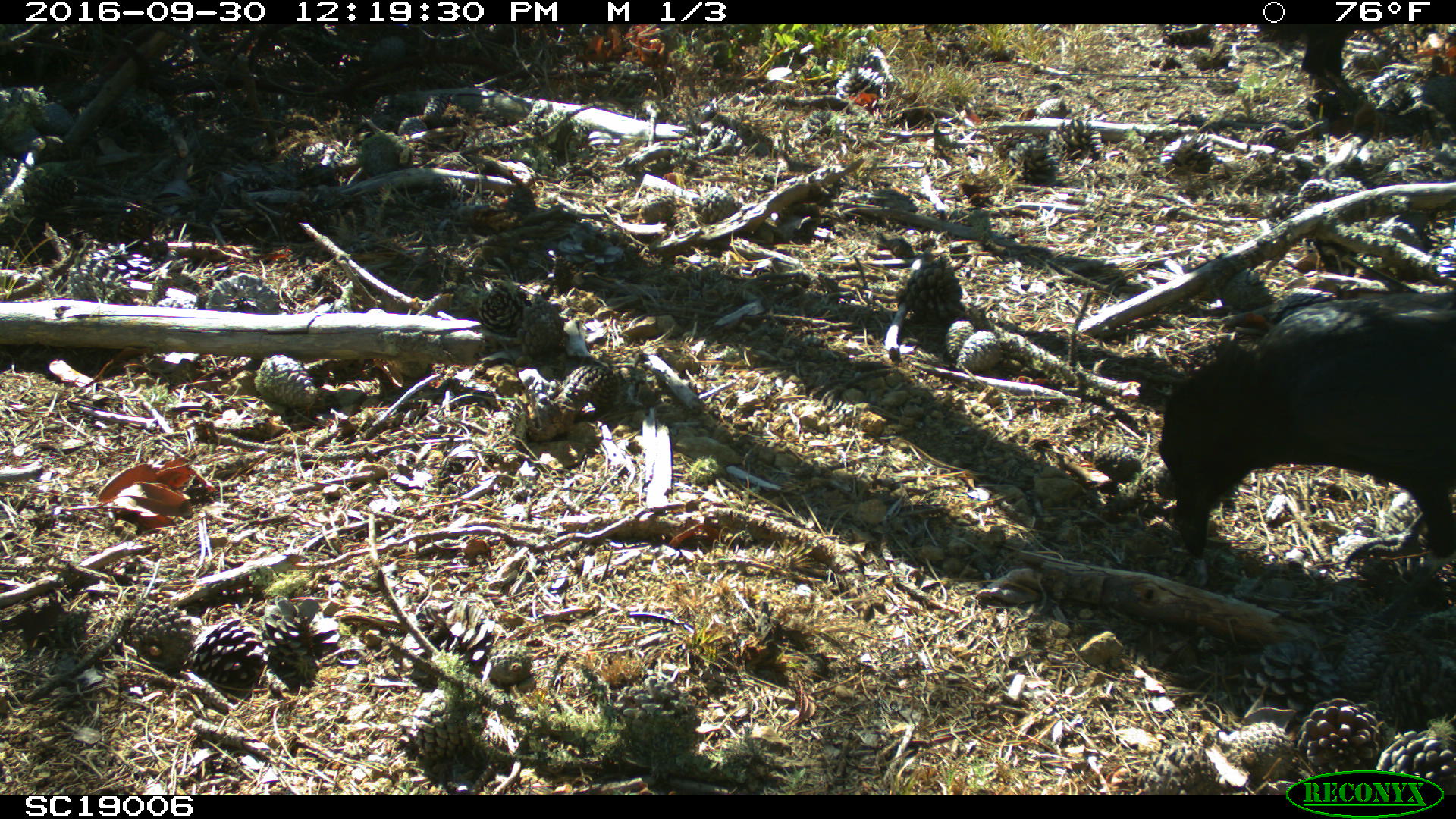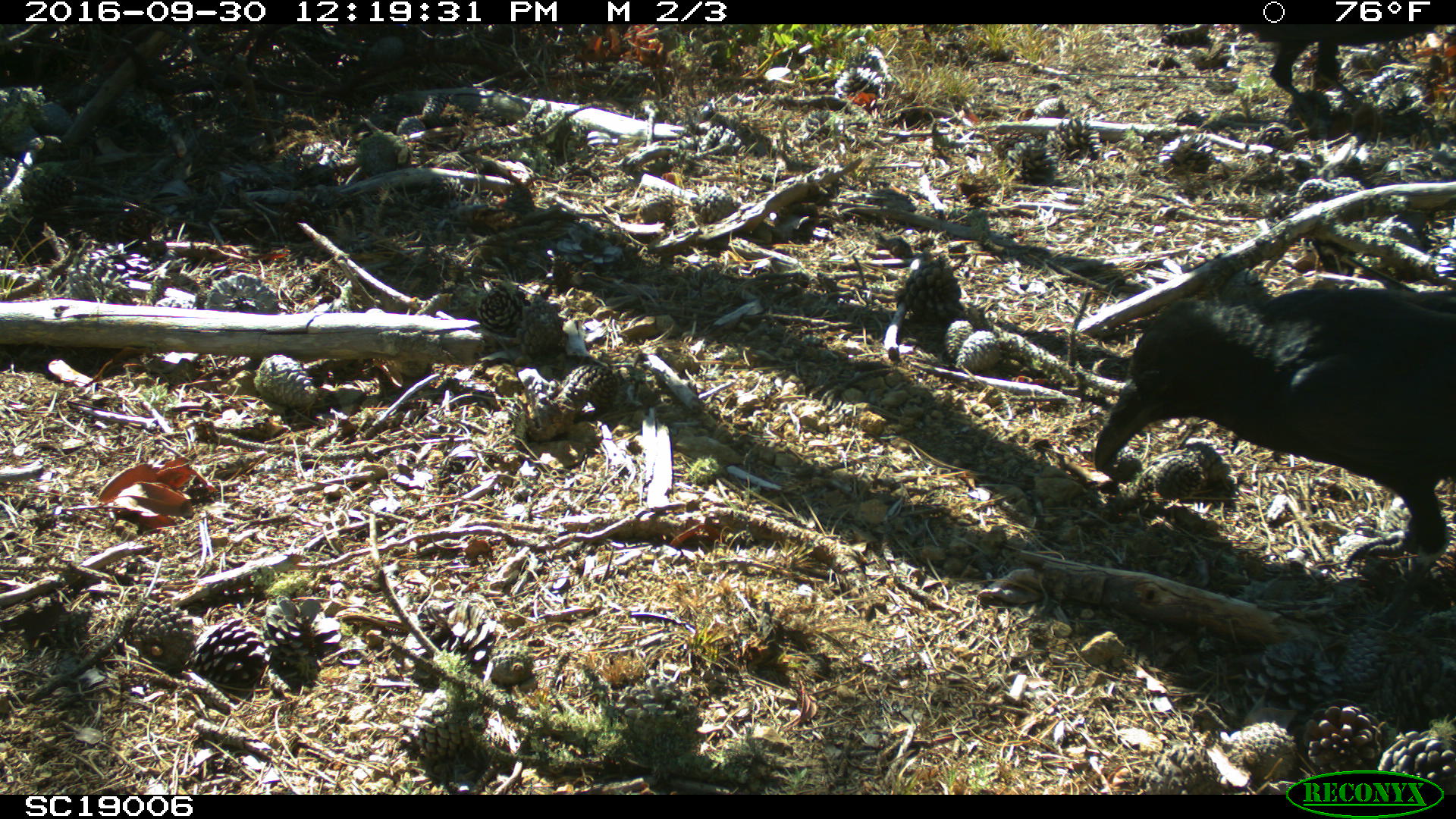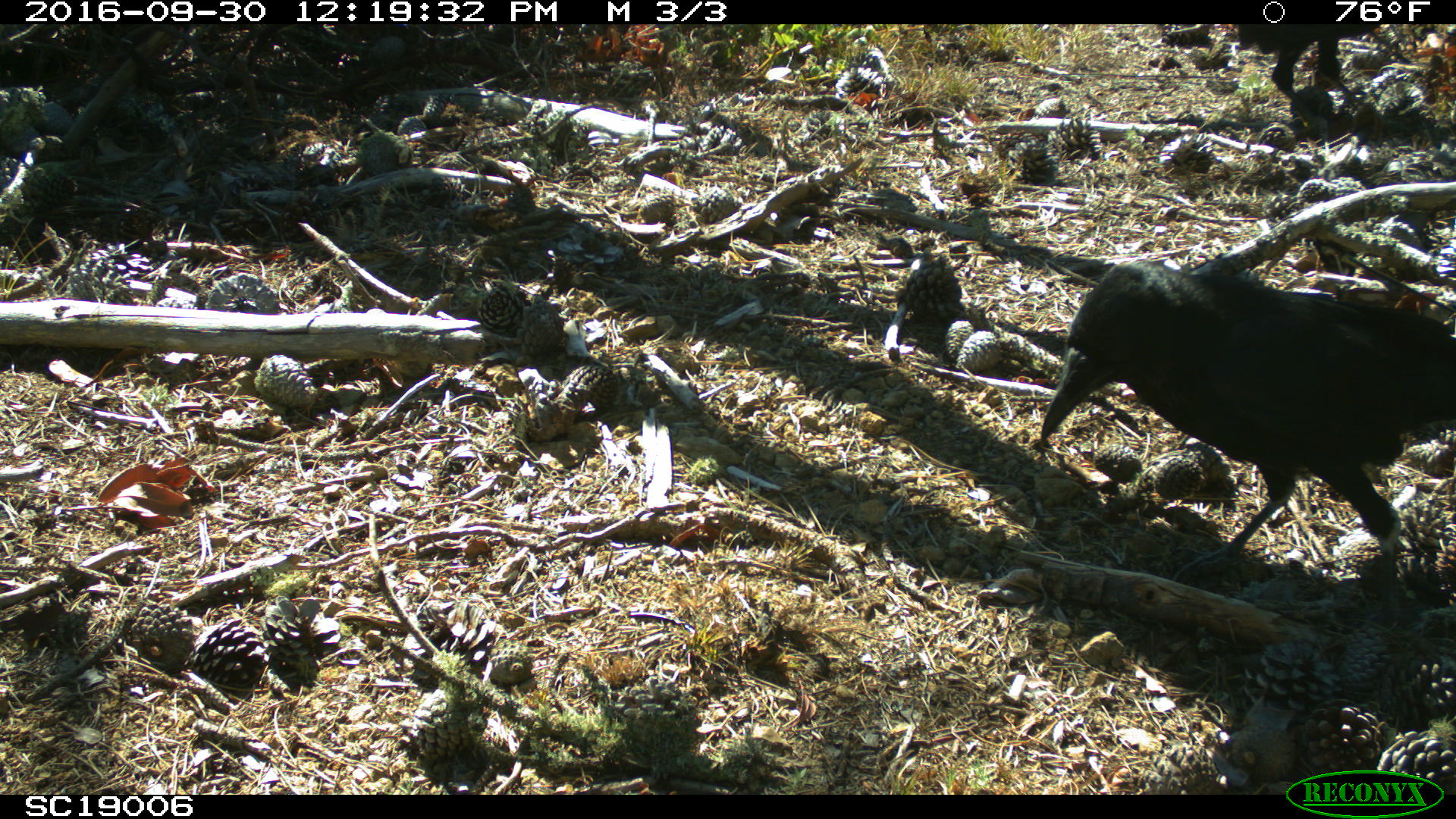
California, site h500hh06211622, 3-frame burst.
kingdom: Animalia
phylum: Chordata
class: Aves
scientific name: Aves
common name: bird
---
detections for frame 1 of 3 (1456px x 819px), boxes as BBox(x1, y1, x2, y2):
bird: BBox(1156, 290, 1455, 558)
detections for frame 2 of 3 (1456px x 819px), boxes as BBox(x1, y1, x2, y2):
bird: BBox(1094, 288, 1455, 651); BBox(1239, 24, 1436, 122)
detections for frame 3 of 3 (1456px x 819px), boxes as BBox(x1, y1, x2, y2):
bird: BBox(1042, 261, 1454, 600)